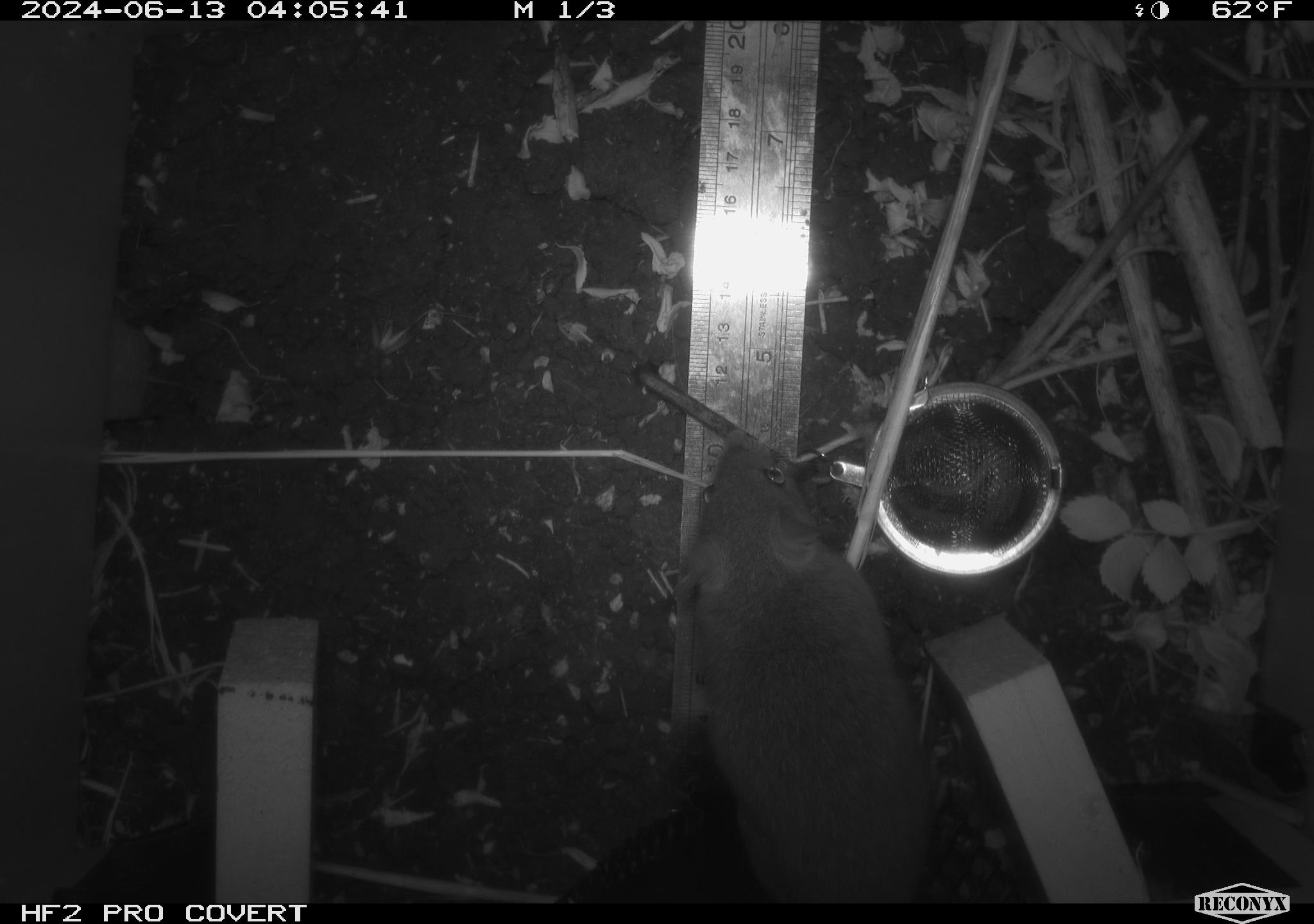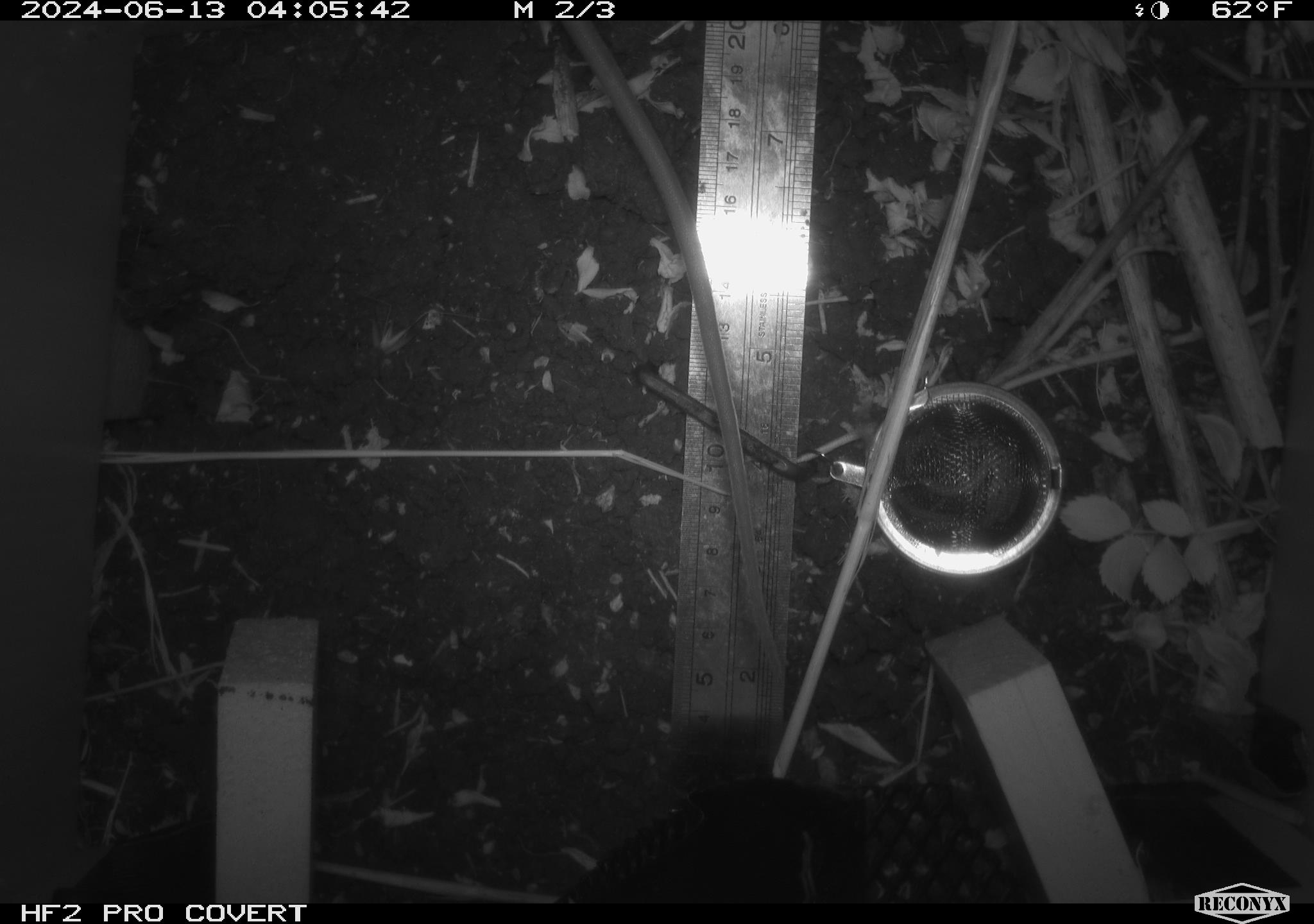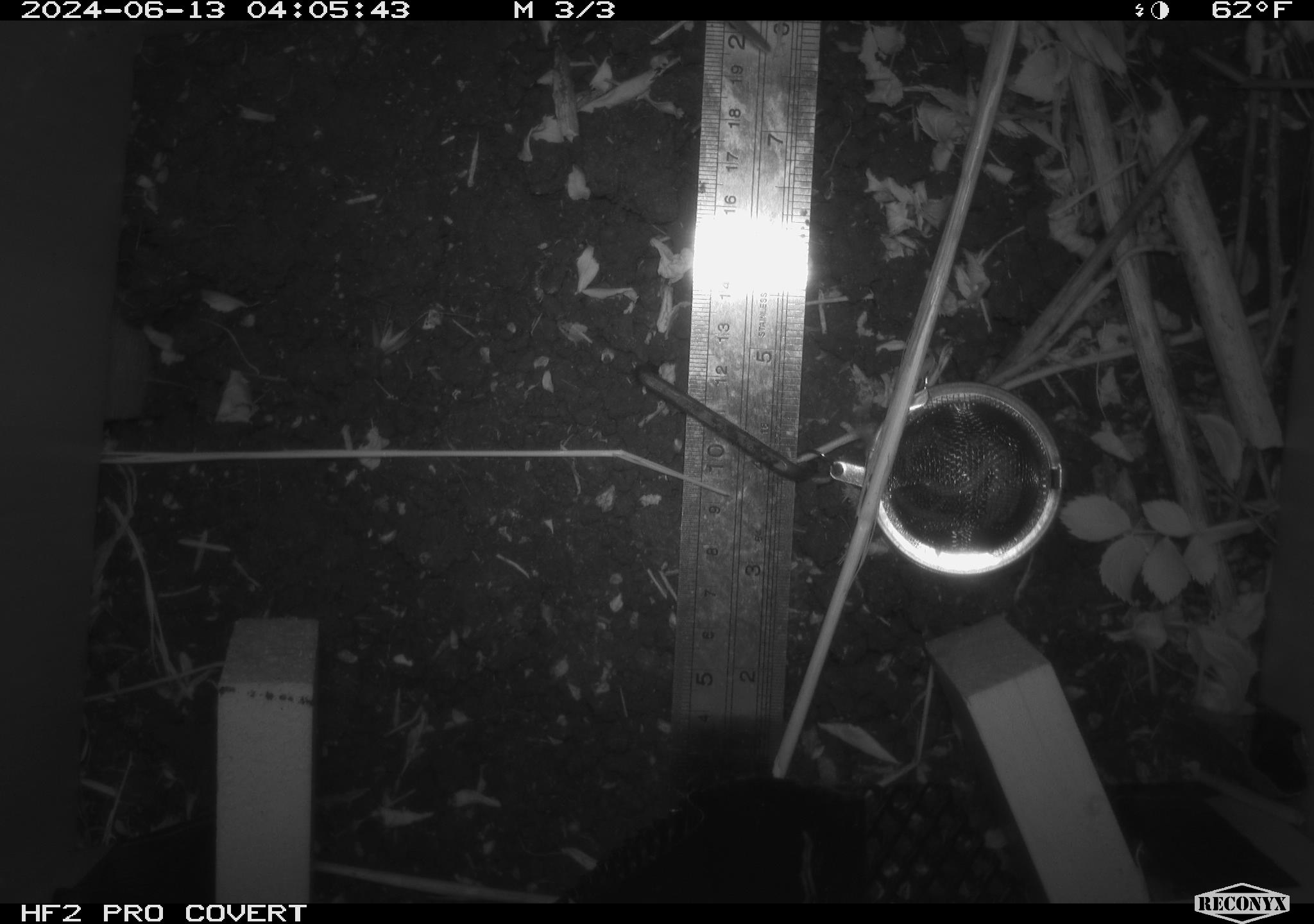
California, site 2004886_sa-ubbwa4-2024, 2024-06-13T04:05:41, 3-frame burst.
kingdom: Animalia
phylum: Chordata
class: Mammalia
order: Rodentia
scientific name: Rodentia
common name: woodrat or rat or mouse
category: woodrat or rat or mouse species